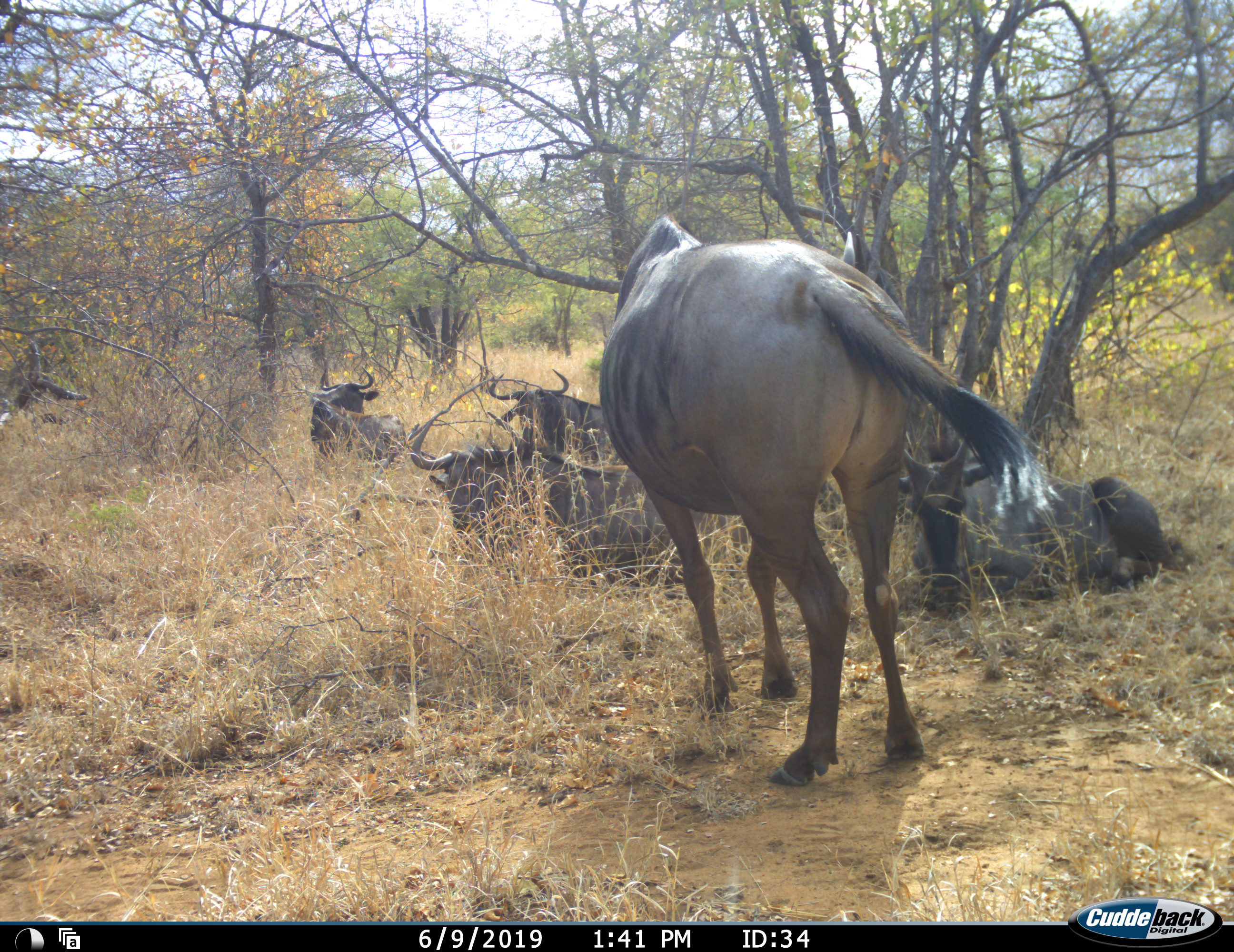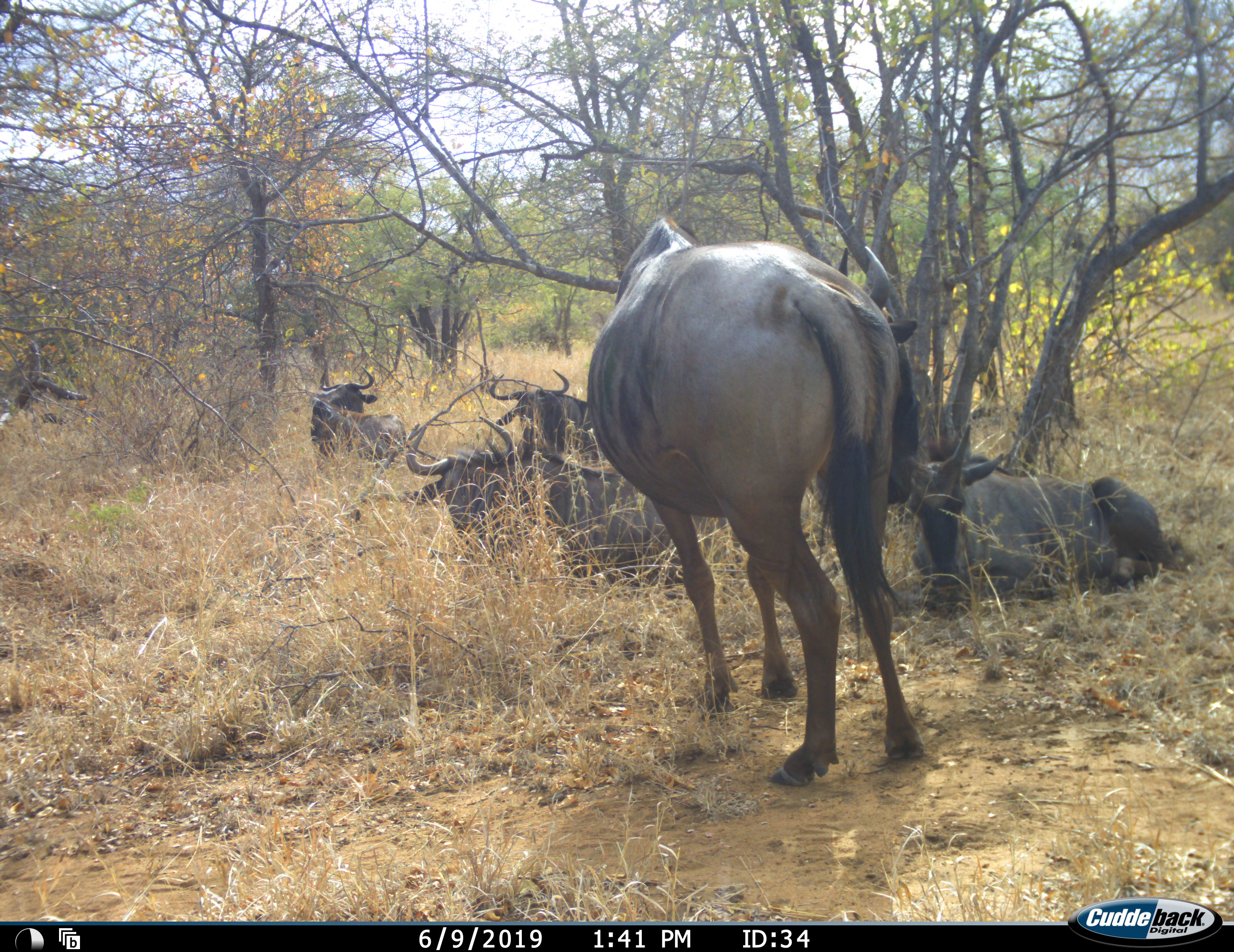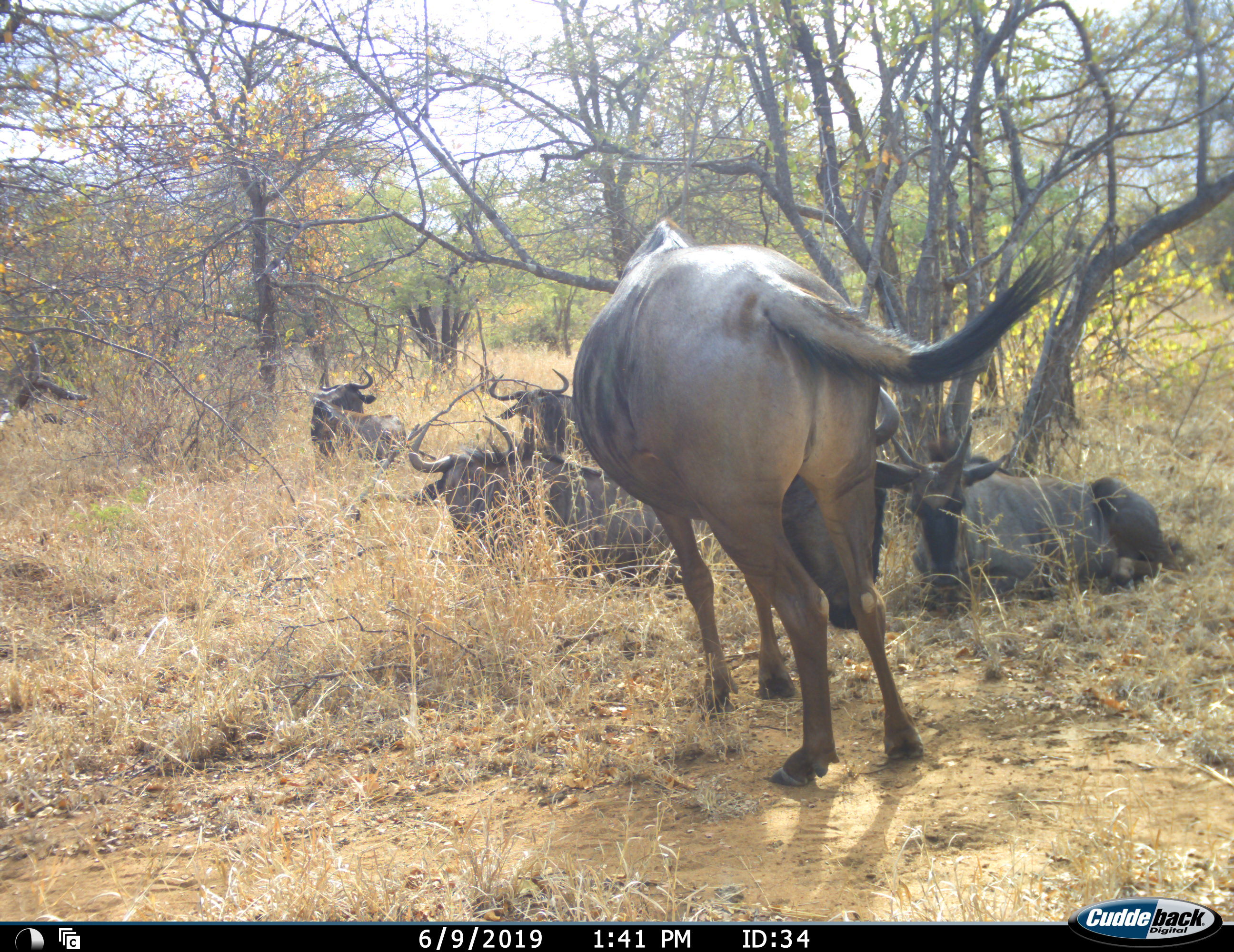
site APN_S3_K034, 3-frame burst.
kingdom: Animalia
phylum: Chordata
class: Mammalia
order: Artiodactyla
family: Bovidae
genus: Connochaetes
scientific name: Connochaetes taurinus taurinus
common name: blue wildebeest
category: wildebeestblue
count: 5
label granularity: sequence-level